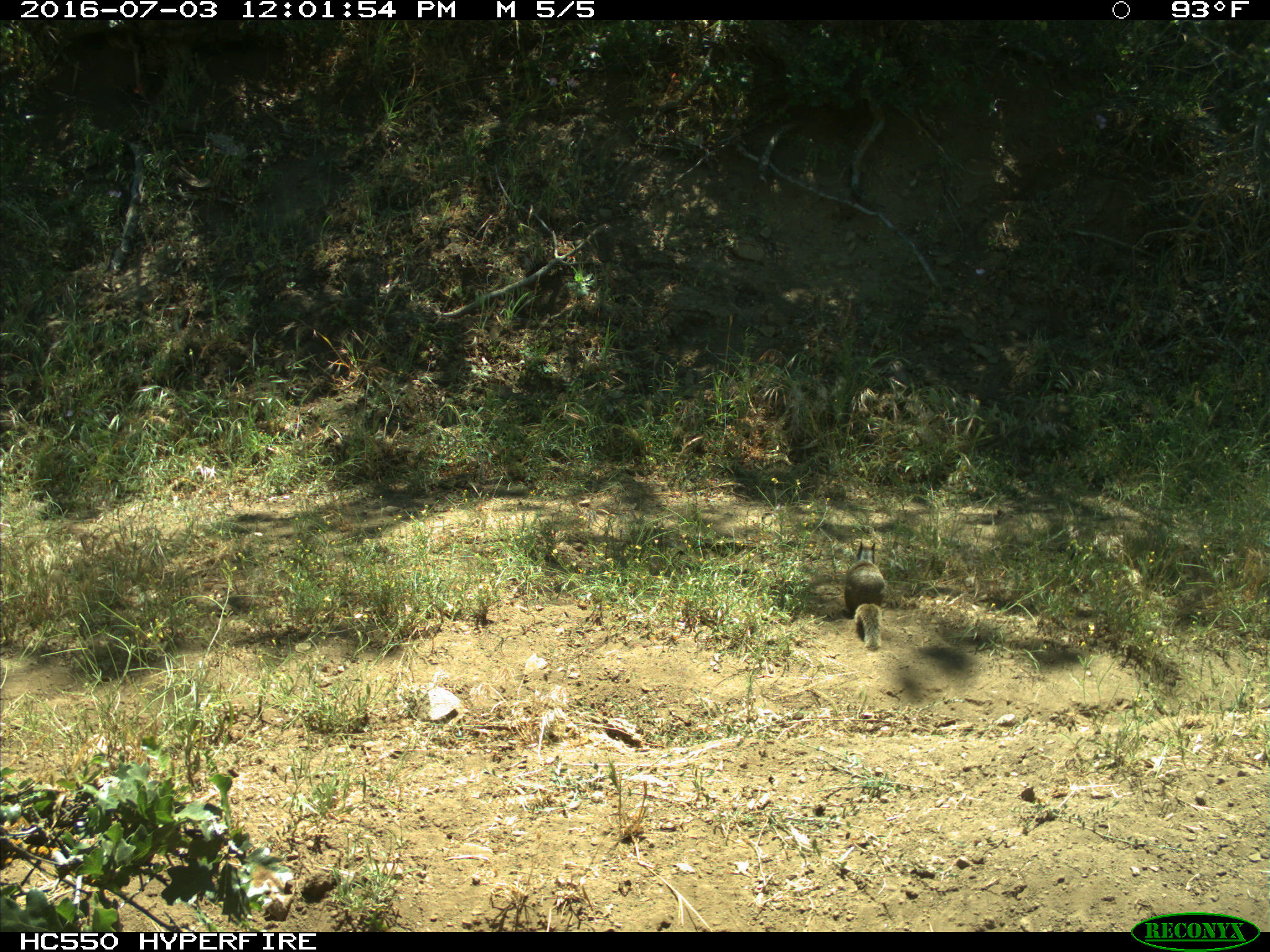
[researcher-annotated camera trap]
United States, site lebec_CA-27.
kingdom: Animalia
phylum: Chordata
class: Mammalia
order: Rodentia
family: Sciuridae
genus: Otospermophilus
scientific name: Otospermophilus beecheyi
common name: california ground squirrel